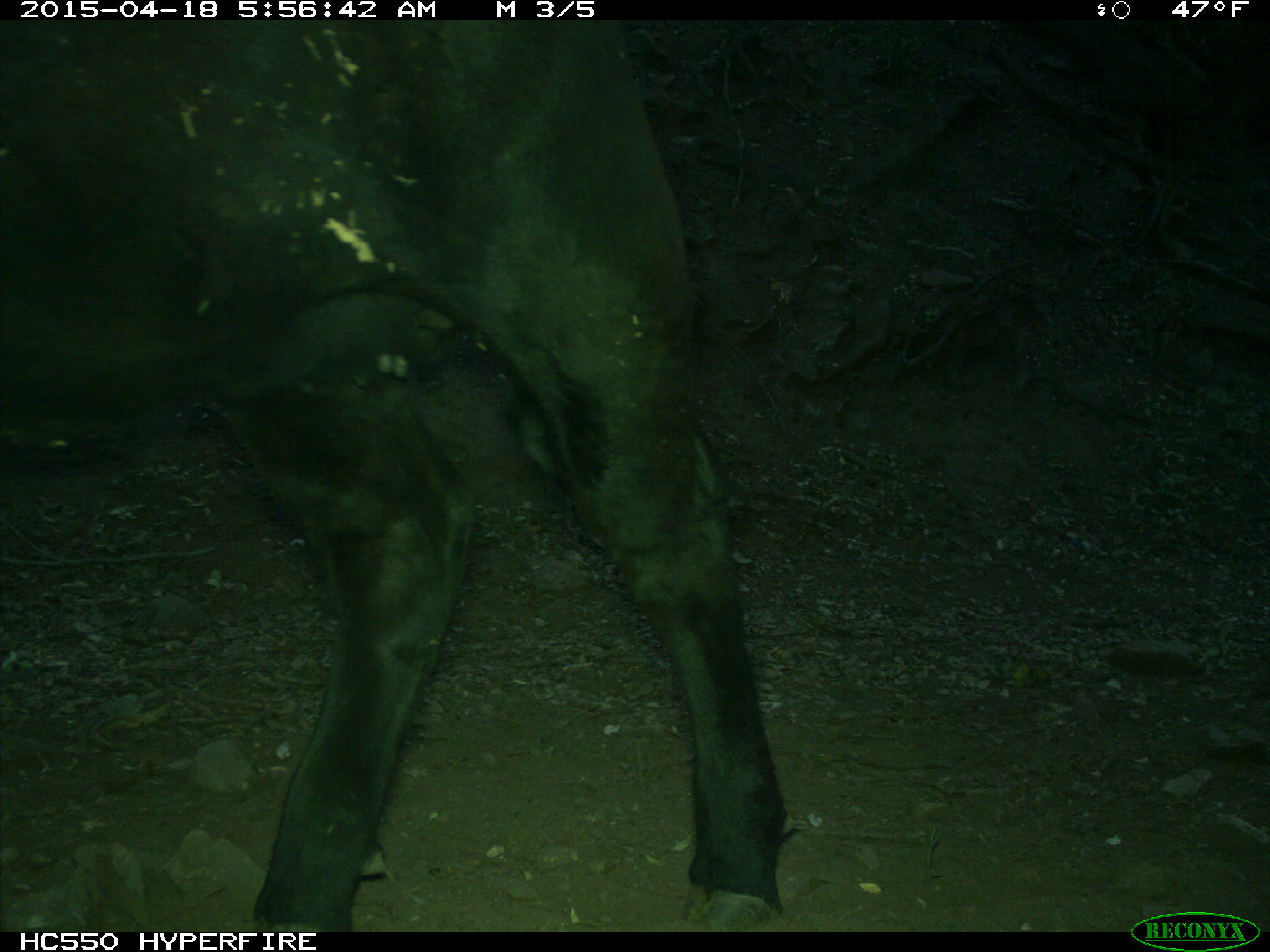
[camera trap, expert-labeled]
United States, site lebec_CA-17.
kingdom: Animalia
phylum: Chordata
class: Mammalia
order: Artiodactyla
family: Bovidae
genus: Bos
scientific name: Bos taurus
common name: domestic cow